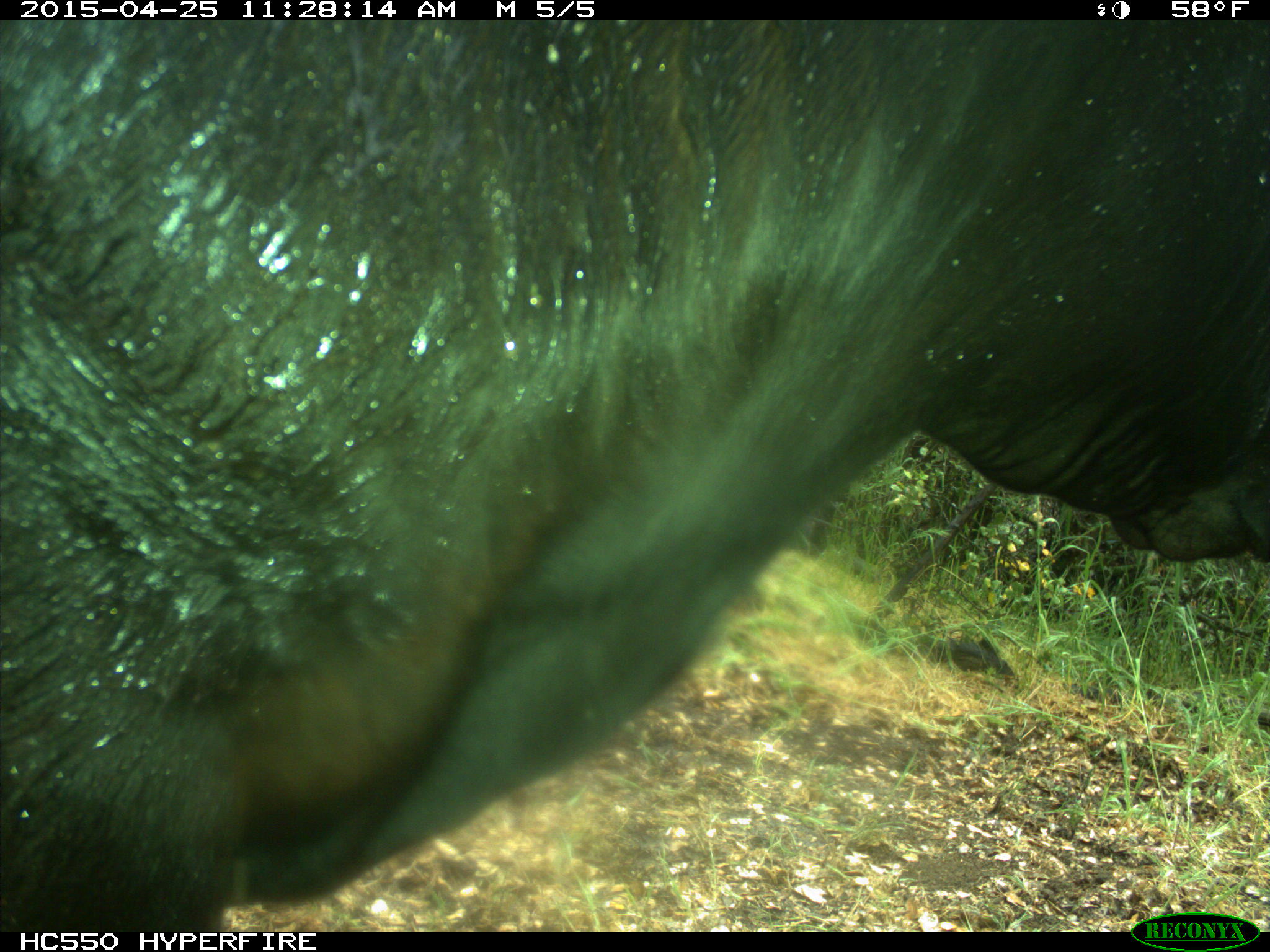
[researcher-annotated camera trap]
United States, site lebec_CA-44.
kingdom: Animalia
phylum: Chordata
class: Mammalia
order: Artiodactyla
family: Suidae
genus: Sus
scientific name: Sus scrofa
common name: wild boar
Sus scrofa (wild boar).